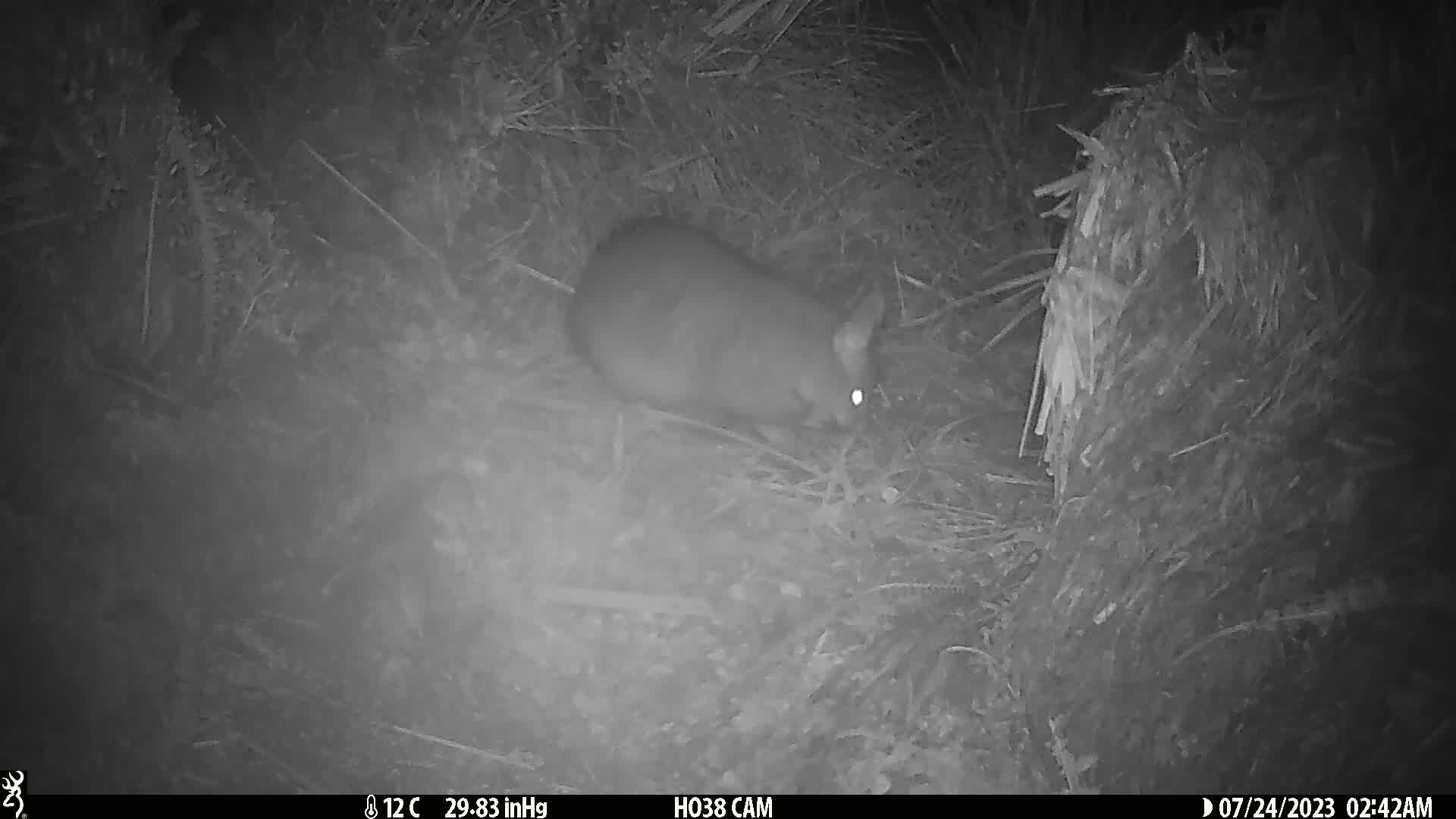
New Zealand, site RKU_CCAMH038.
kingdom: Animalia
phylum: Chordata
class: Mammalia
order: Diprotodontia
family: Phalangeridae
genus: Trichosurus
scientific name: Trichosurus vulpecula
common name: common brushtail possum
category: possum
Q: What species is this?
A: Possum (common brushtail possum) (Trichosurus vulpecula).